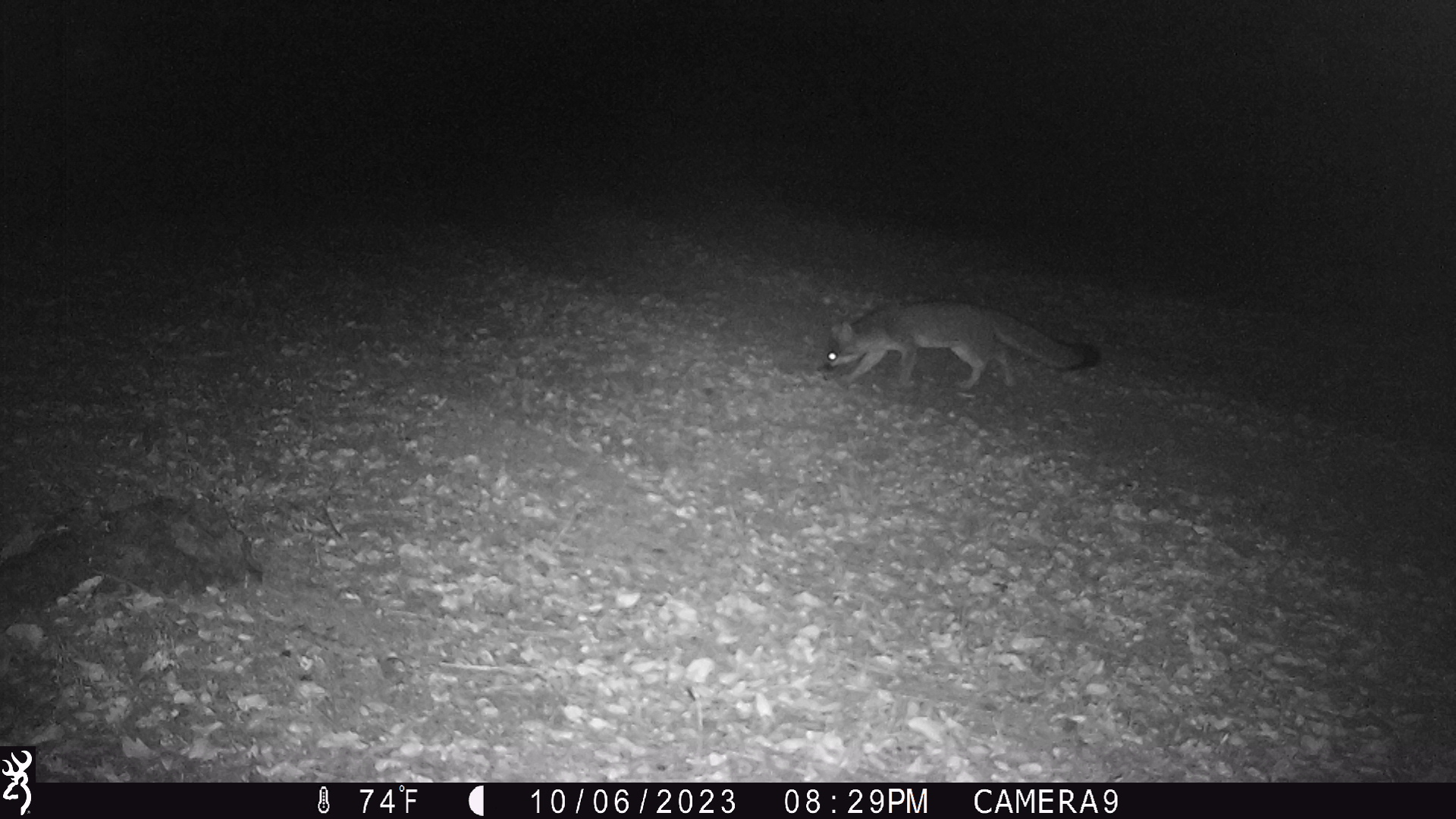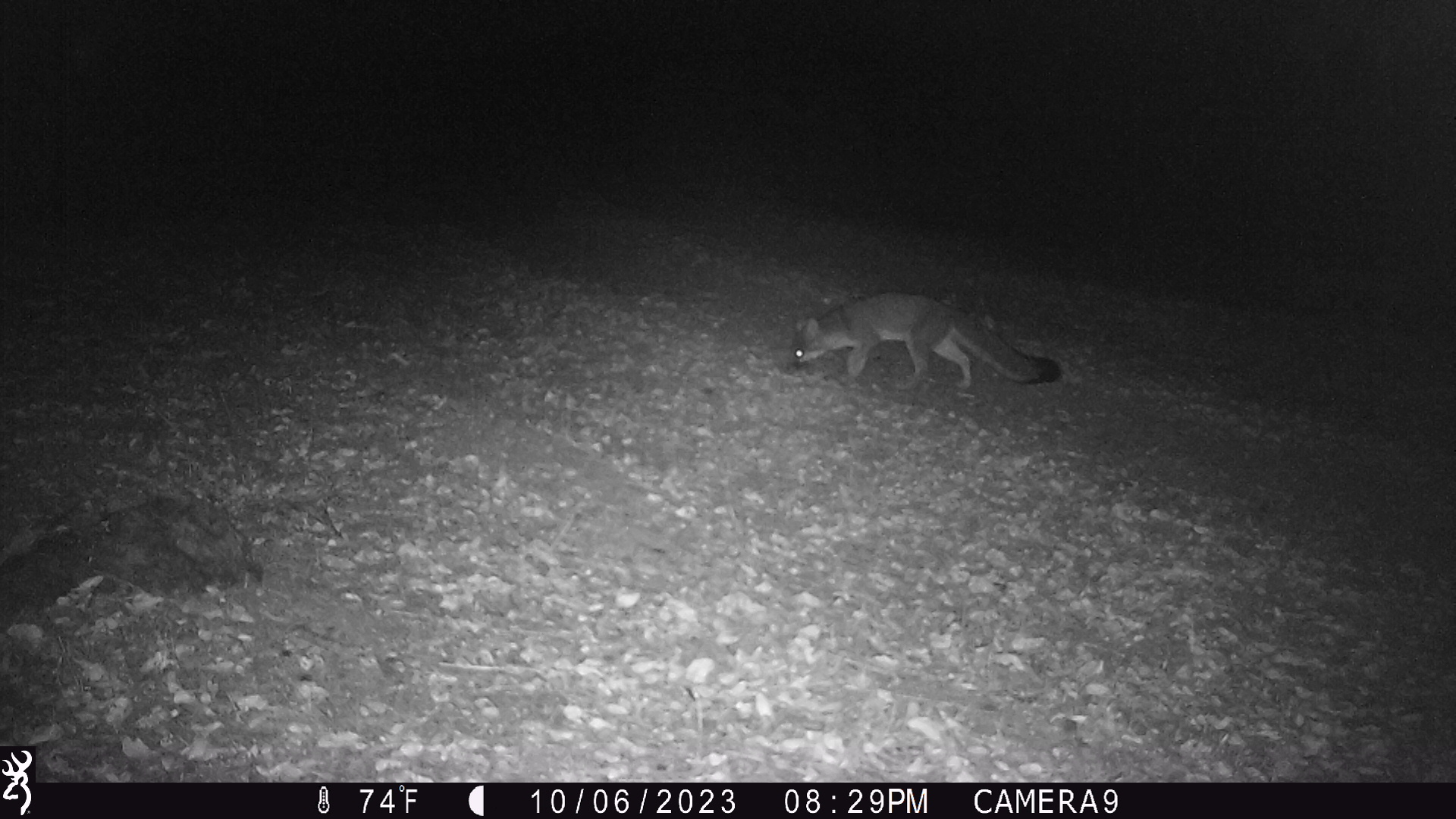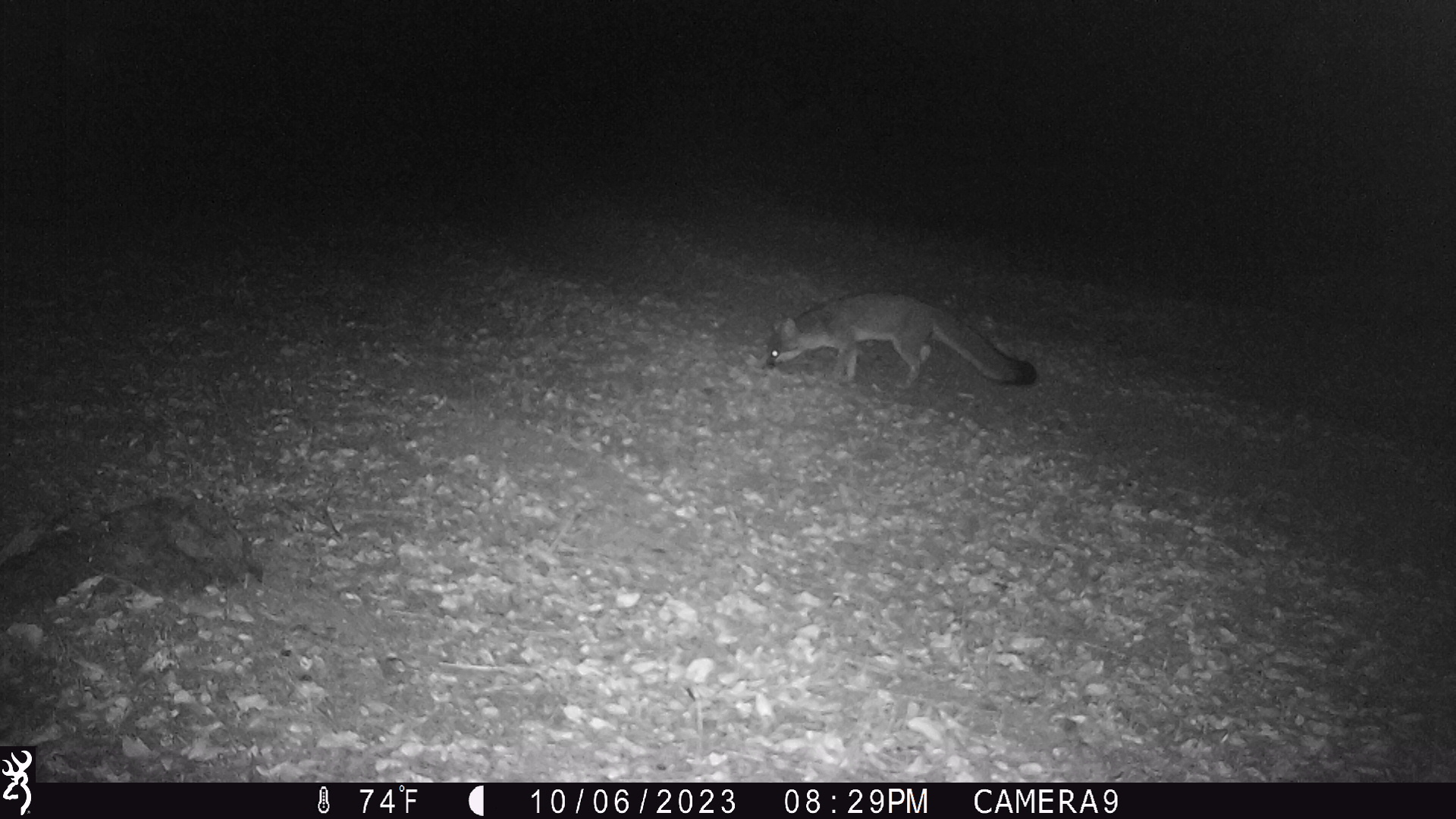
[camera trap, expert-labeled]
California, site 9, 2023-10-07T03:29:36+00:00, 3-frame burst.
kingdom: Animalia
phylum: Chordata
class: Mammalia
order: Carnivora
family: Canidae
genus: Urocyon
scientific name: Urocyon cinereoargenteus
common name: gray fox